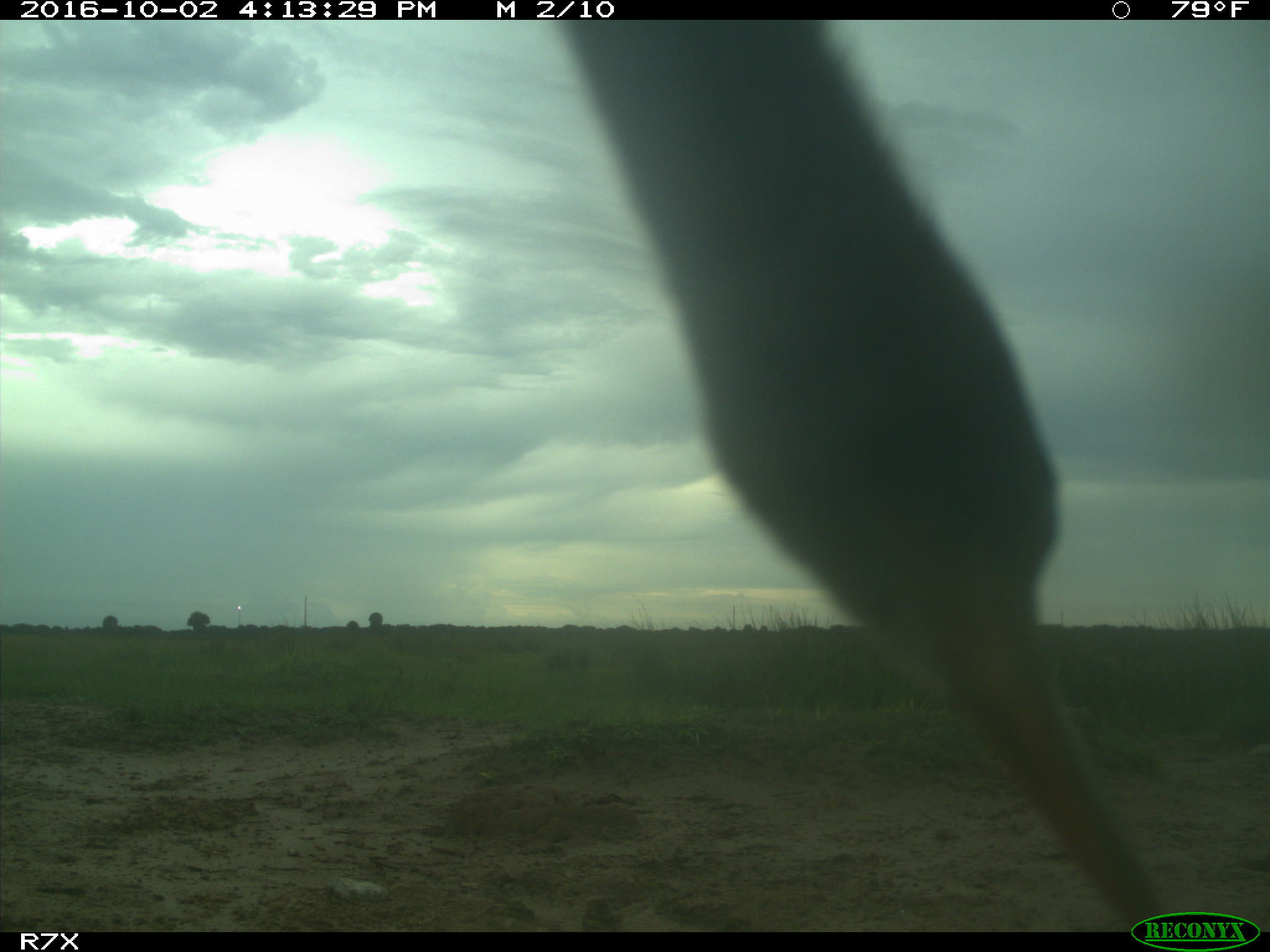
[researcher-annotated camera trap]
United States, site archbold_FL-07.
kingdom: Animalia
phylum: Chordata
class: Aves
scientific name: Aves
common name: birds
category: unidentified bird